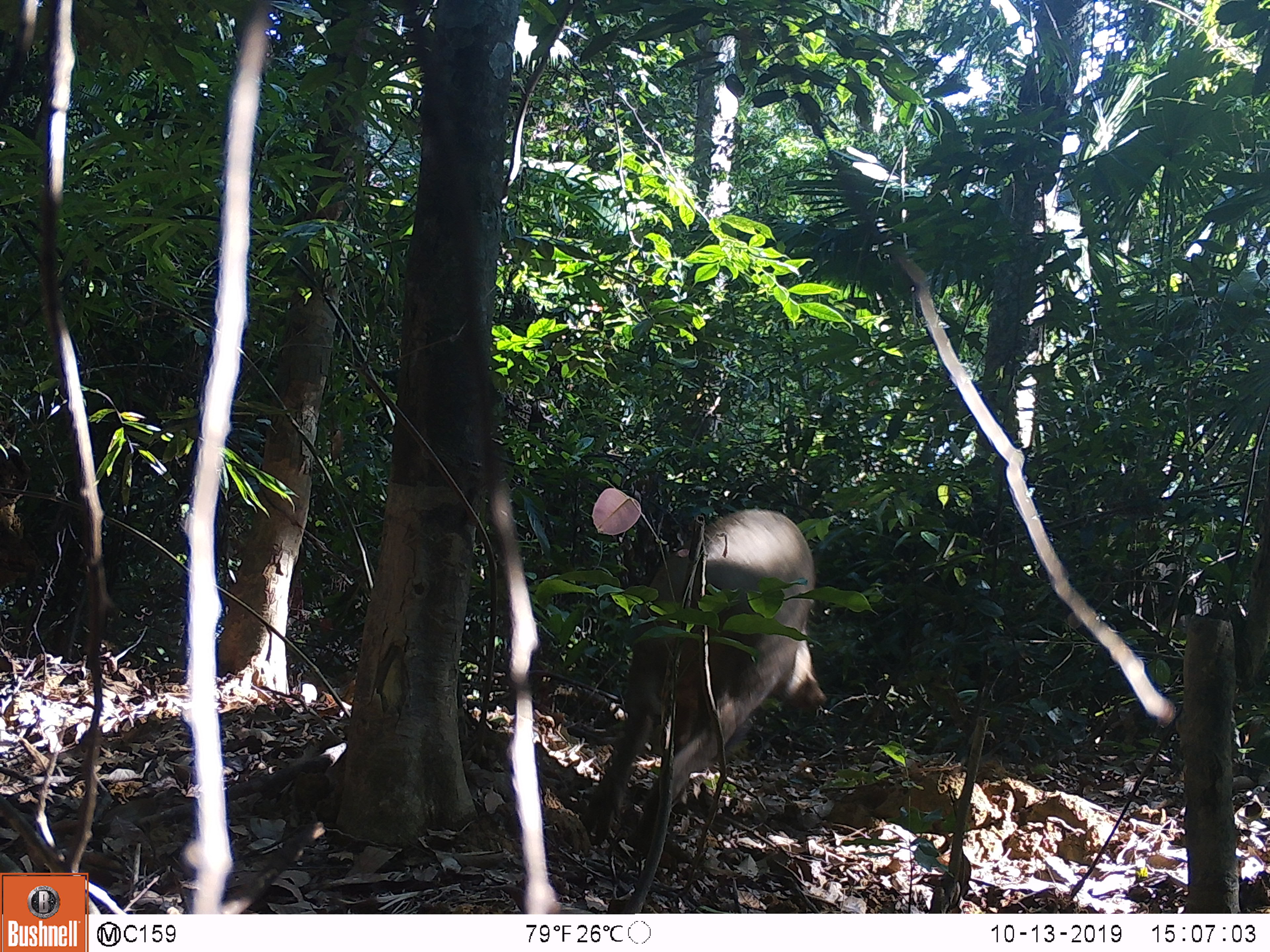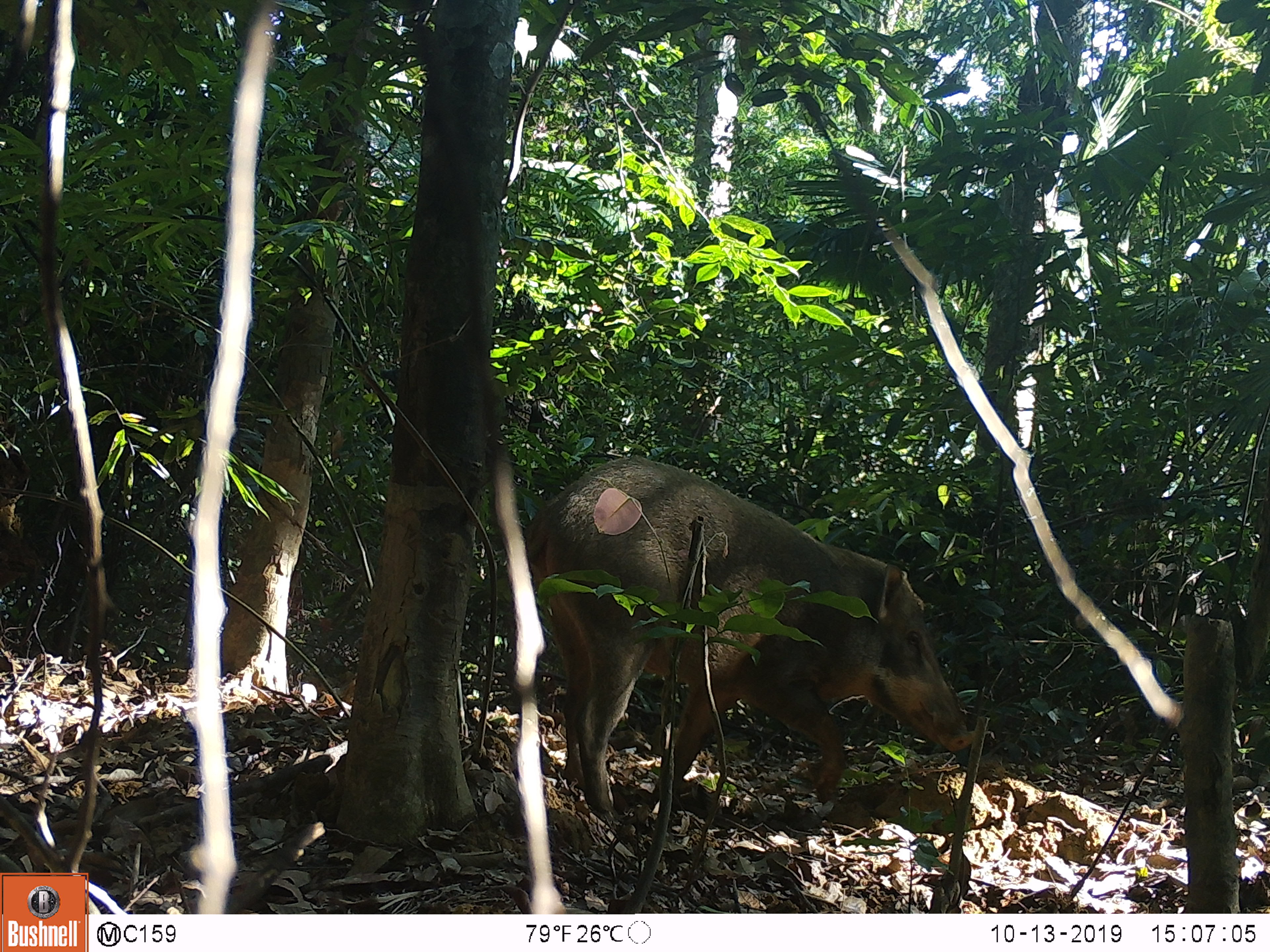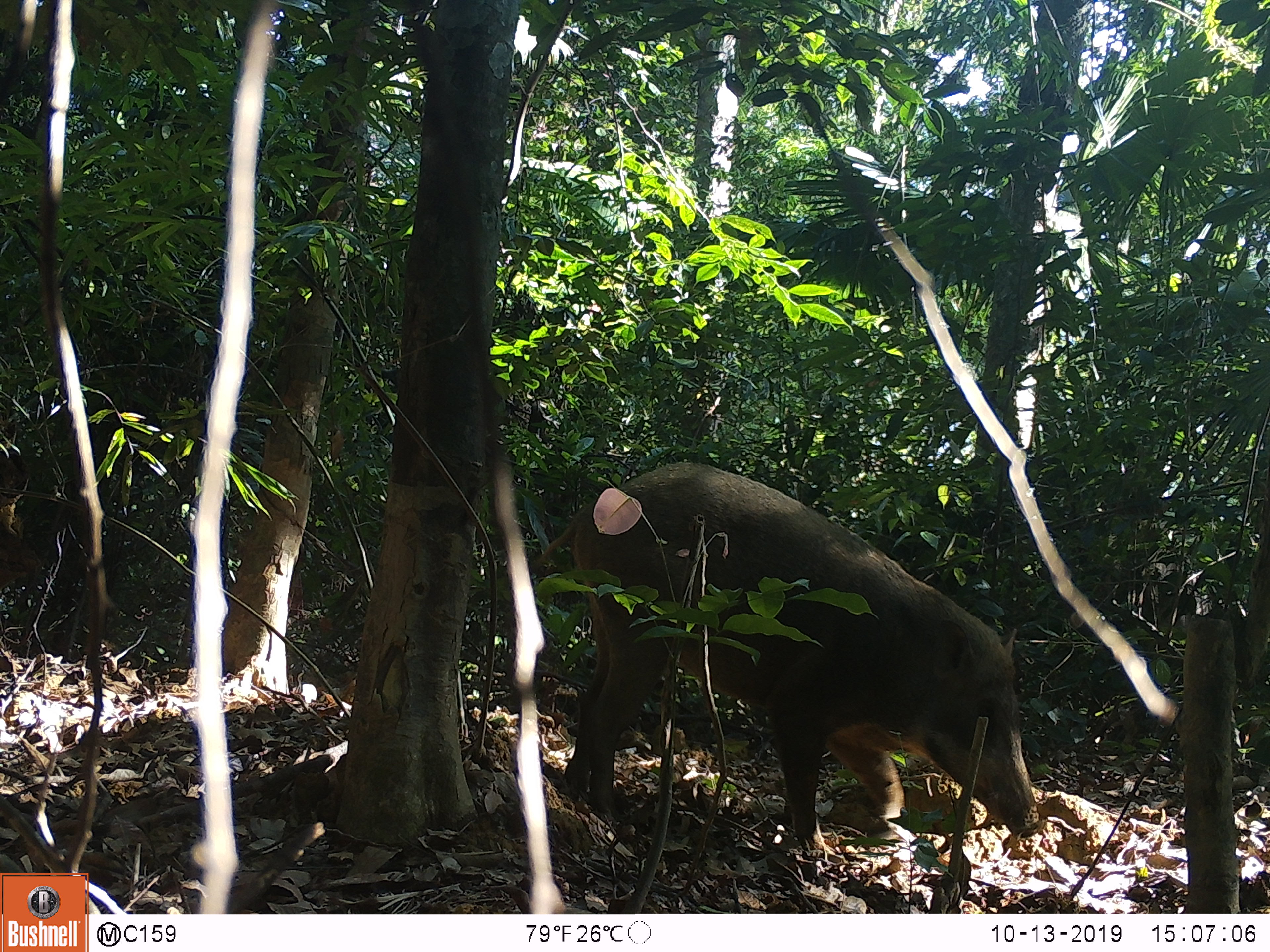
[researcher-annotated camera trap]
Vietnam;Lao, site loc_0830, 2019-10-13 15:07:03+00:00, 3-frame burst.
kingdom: Animalia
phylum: Chordata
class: Mammalia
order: Artiodactyla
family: Suidae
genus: Sus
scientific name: Sus scrofa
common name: eurasian wild pig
Eurasian wild pig (Sus scrofa). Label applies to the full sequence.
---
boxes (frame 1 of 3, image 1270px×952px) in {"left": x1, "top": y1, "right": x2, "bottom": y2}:
eurasian wild pig: {"left": 581, "top": 507, "right": 826, "bottom": 865}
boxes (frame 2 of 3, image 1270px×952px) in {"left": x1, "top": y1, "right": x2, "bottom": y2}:
eurasian wild pig: {"left": 522, "top": 454, "right": 974, "bottom": 821}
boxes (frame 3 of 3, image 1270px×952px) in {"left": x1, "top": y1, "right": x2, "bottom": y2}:
eurasian wild pig: {"left": 528, "top": 460, "right": 1039, "bottom": 837}